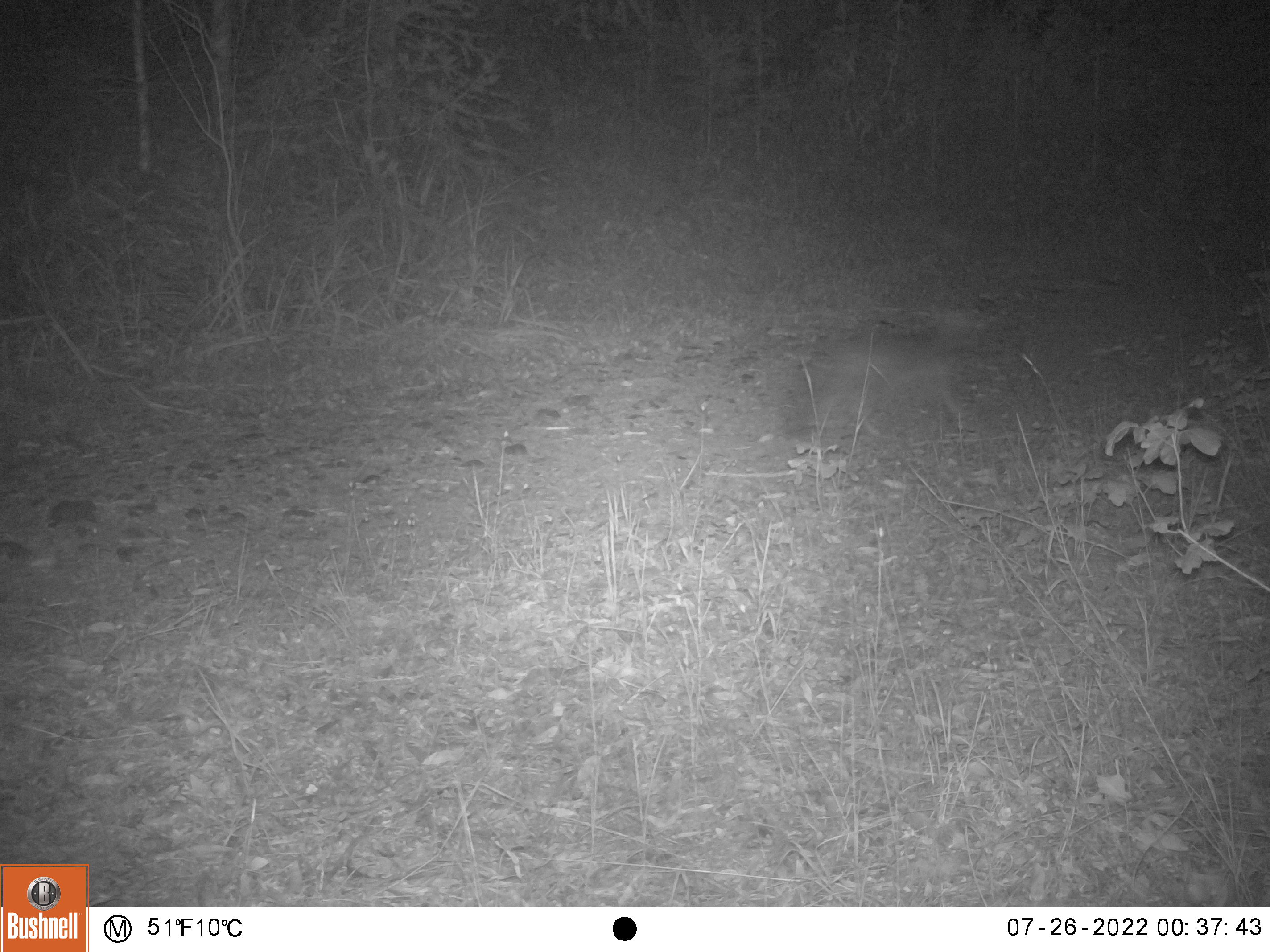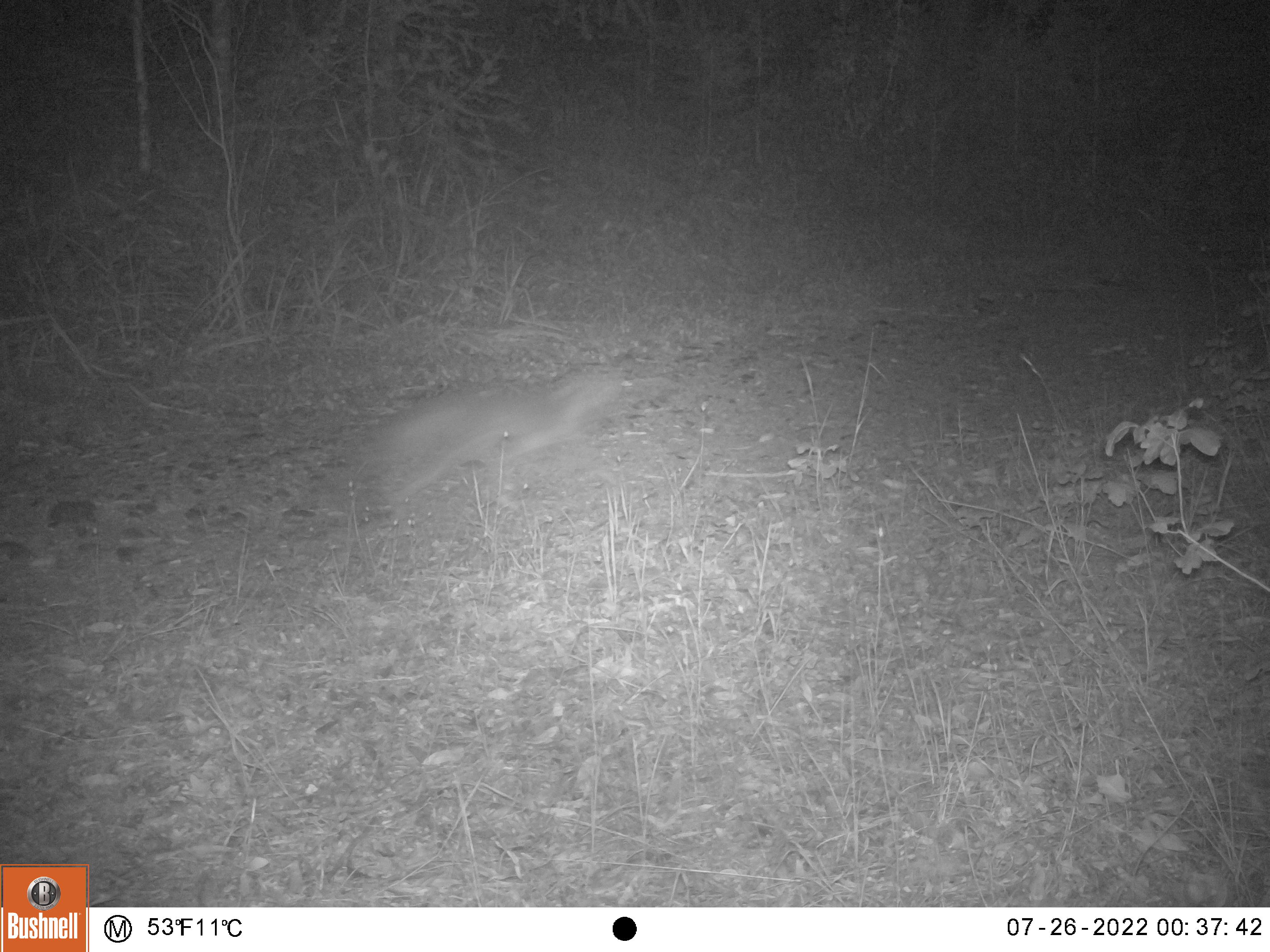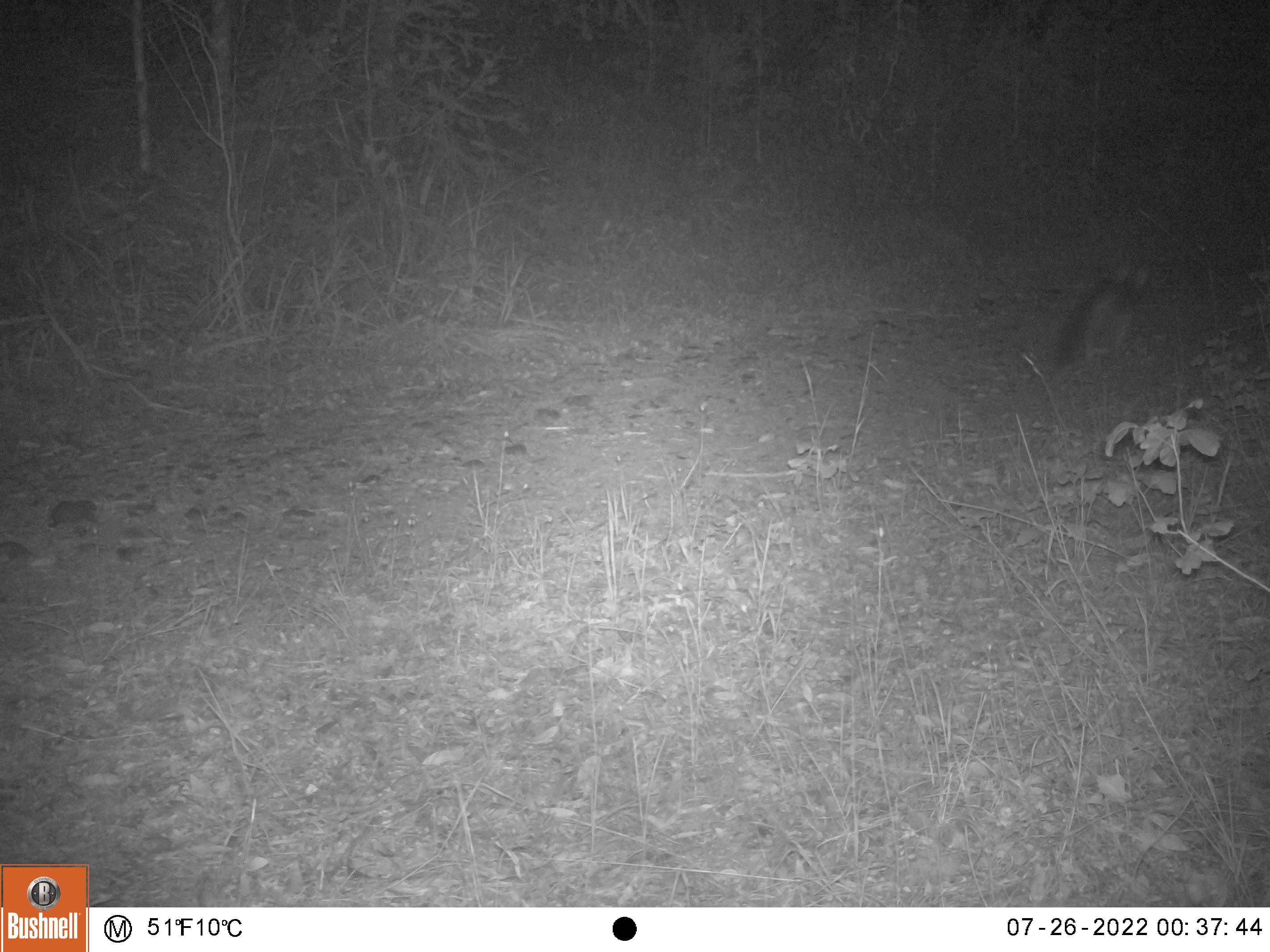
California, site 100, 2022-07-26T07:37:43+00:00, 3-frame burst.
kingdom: Animalia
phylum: Chordata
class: Mammalia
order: Carnivora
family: Canidae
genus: Urocyon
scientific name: Urocyon cinereoargenteus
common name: gray fox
Gray fox (Urocyon cinereoargenteus).